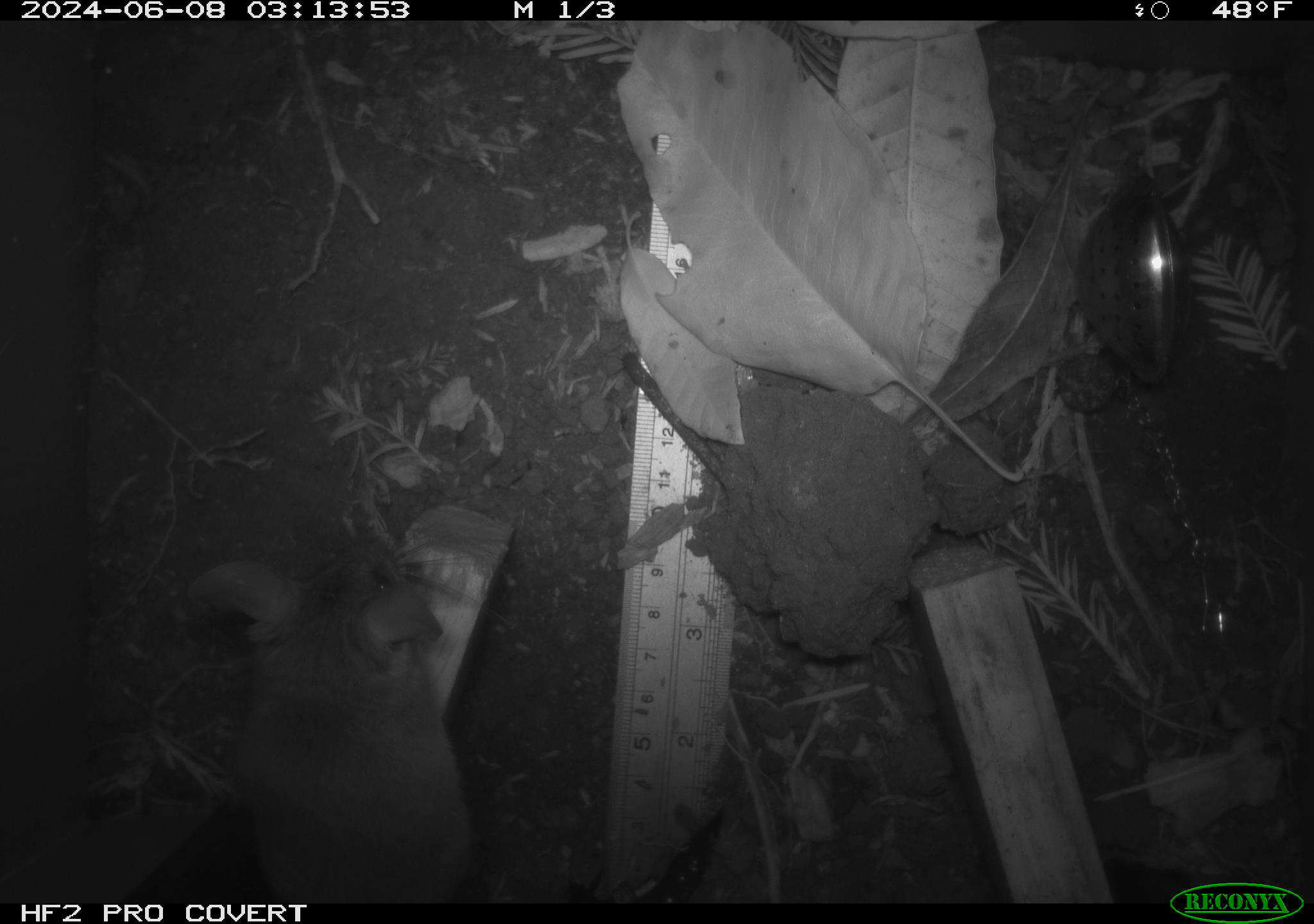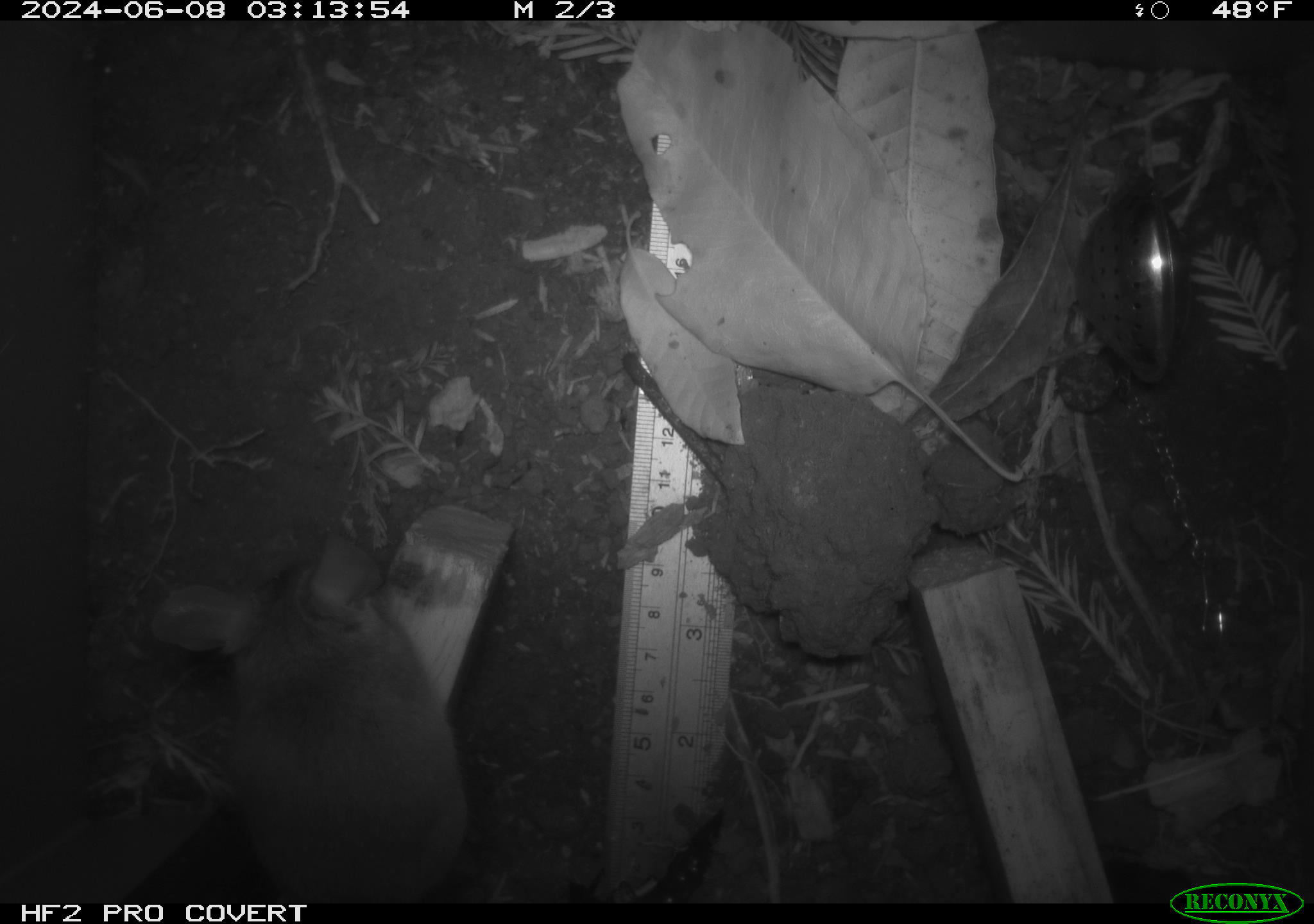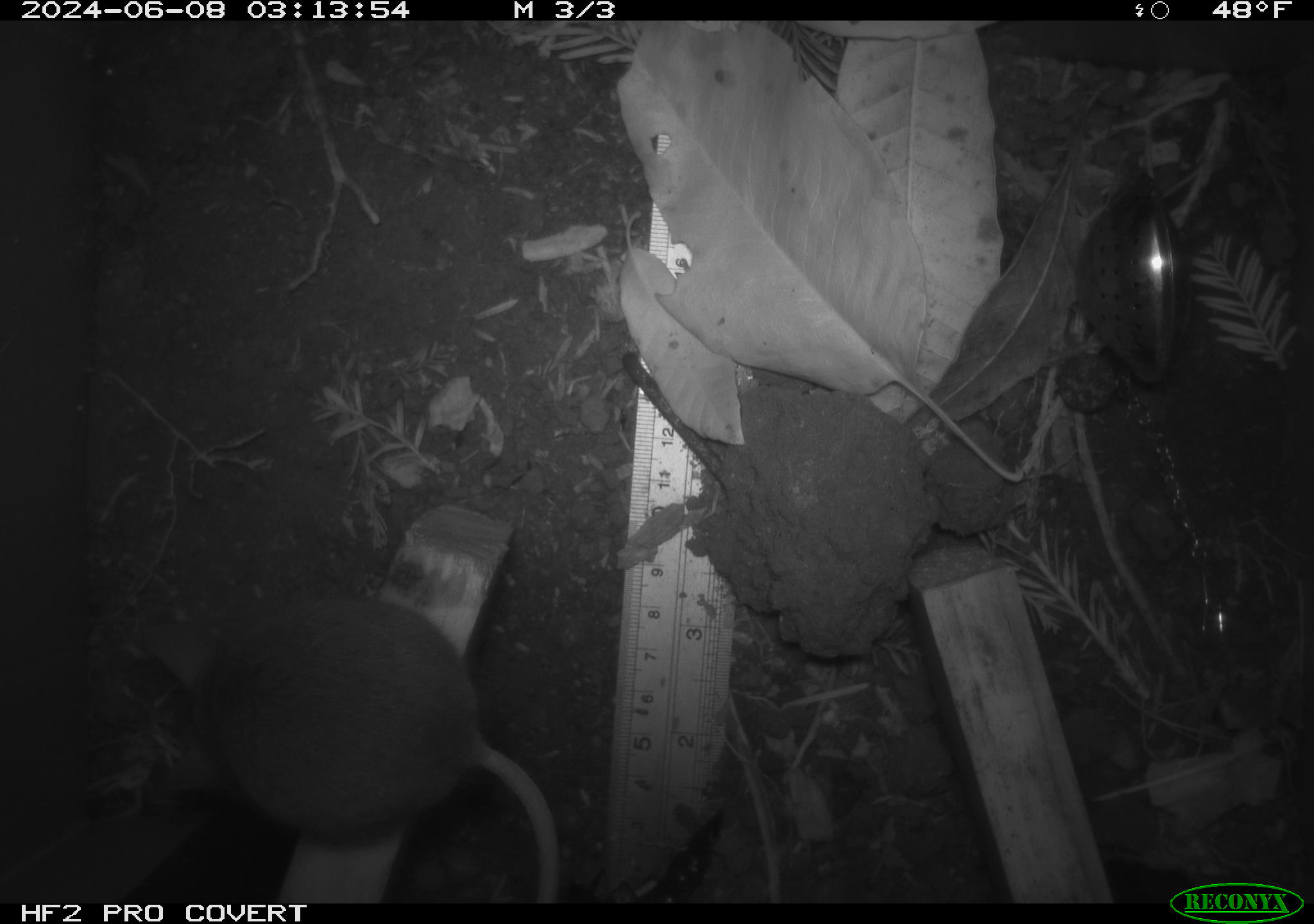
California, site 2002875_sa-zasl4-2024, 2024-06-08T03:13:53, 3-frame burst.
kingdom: Animalia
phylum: Chordata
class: Mammalia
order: Rodentia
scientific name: Rodentia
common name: mouse species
Mouse species (Rodentia).